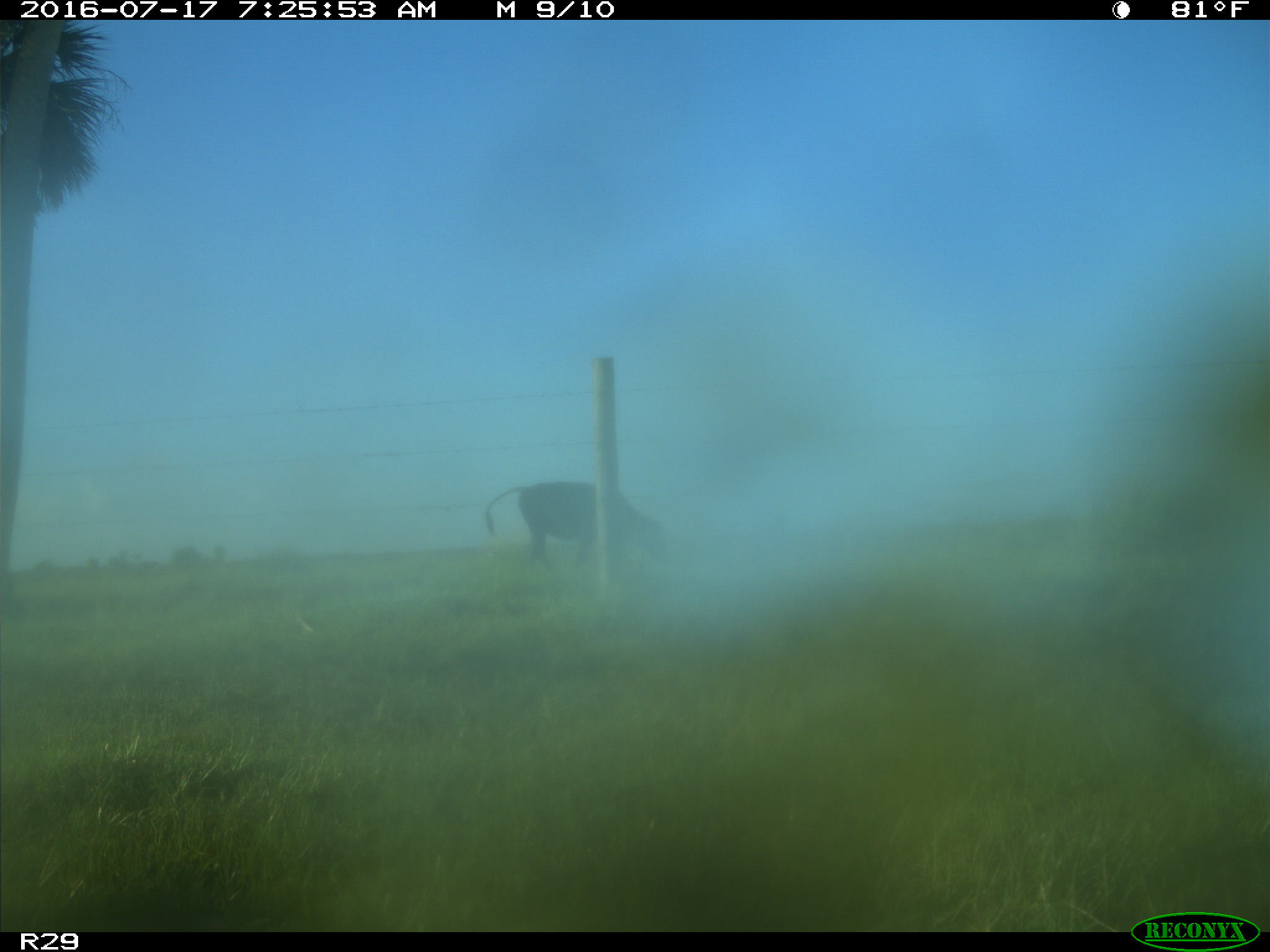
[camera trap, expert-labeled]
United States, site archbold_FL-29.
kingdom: Animalia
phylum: Chordata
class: Mammalia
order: Artiodactyla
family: Bovidae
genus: Bos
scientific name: Bos taurus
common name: domestic cow